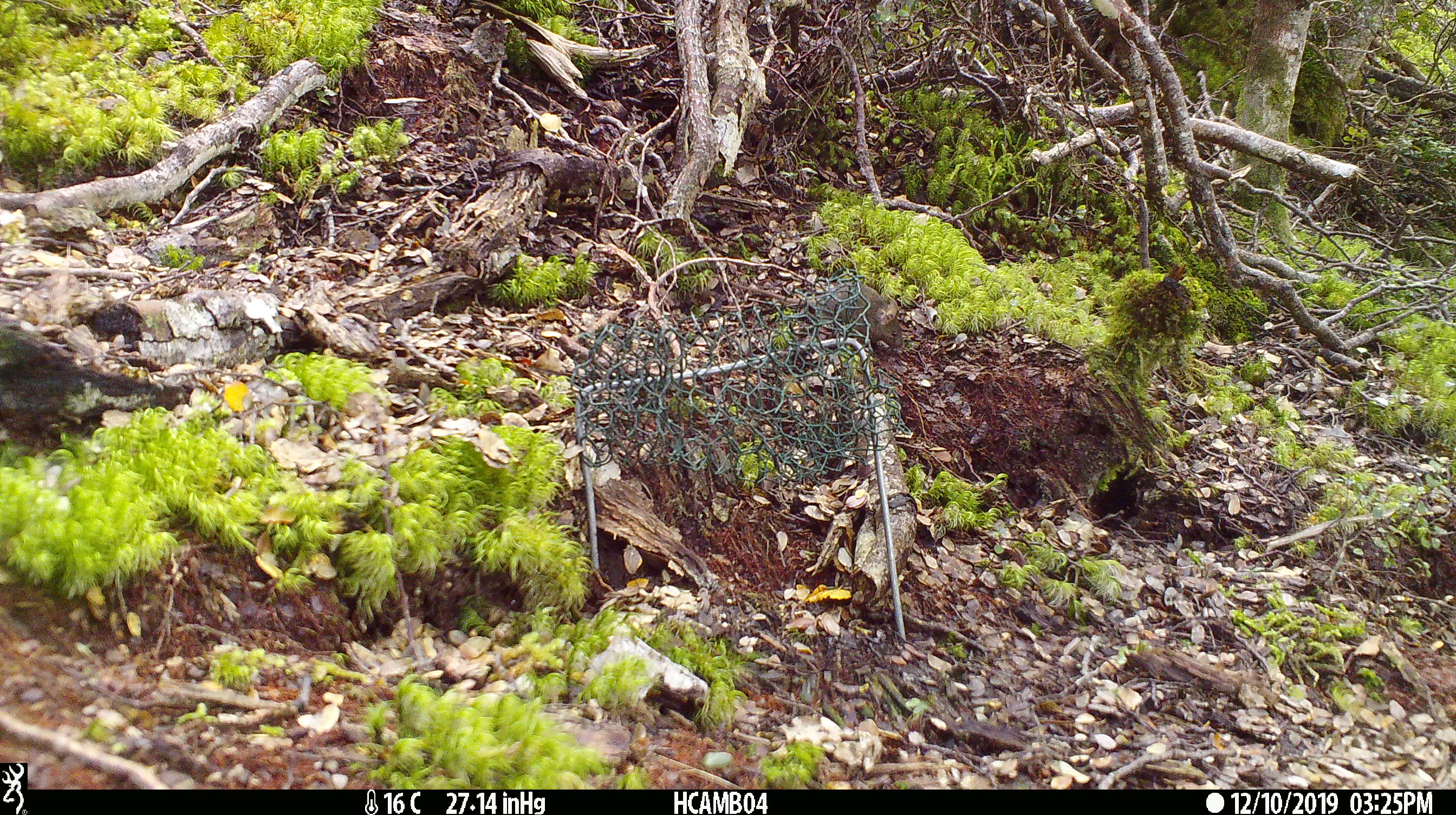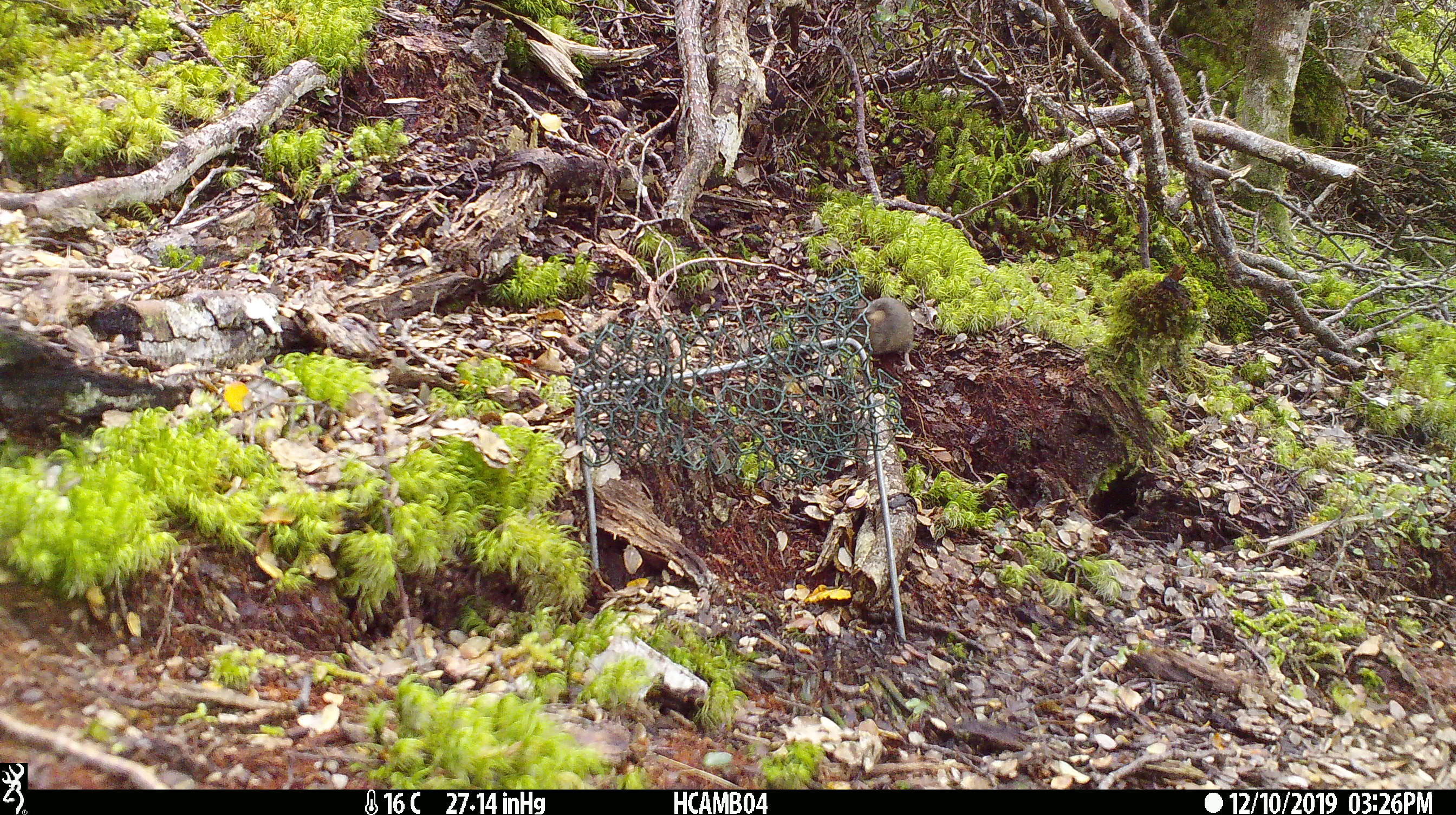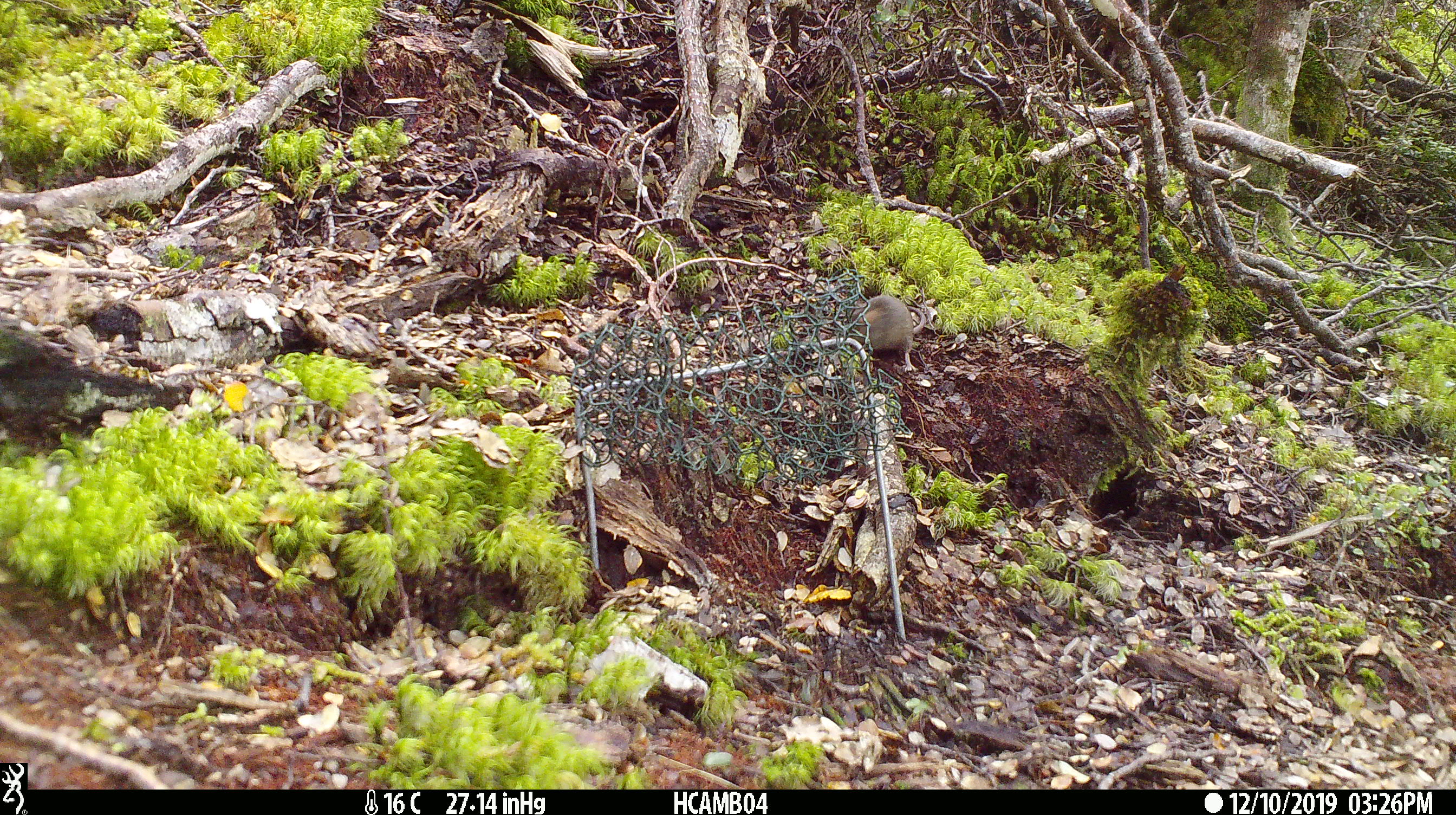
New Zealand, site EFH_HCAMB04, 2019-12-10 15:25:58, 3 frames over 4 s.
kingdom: Animalia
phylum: Chordata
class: Mammalia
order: Rodentia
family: Muridae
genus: Mus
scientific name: Mus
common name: mouse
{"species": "mouse (Mus)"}